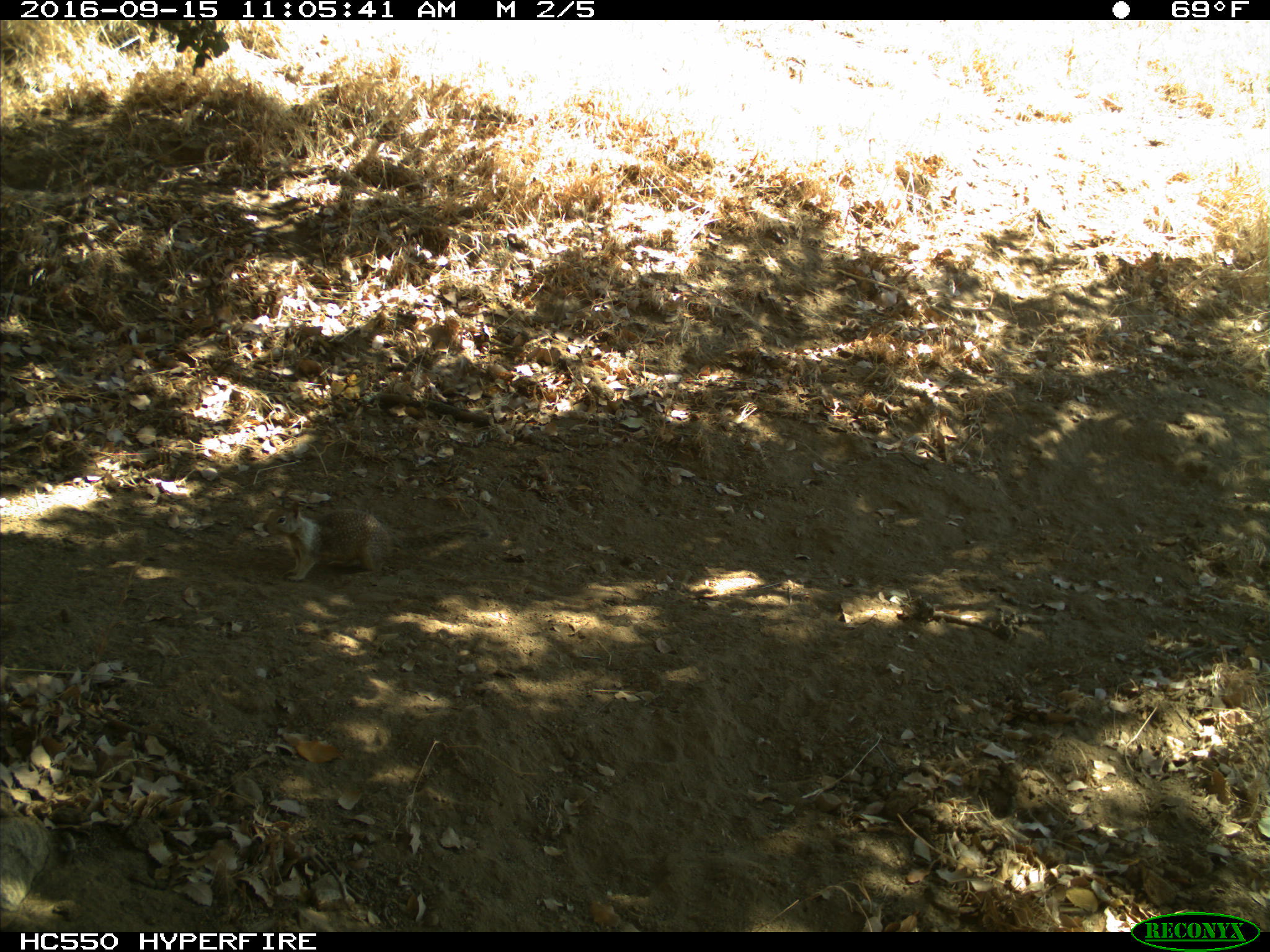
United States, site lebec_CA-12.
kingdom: Animalia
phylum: Chordata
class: Mammalia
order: Rodentia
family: Sciuridae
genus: Otospermophilus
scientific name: Otospermophilus beecheyi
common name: california ground squirrel